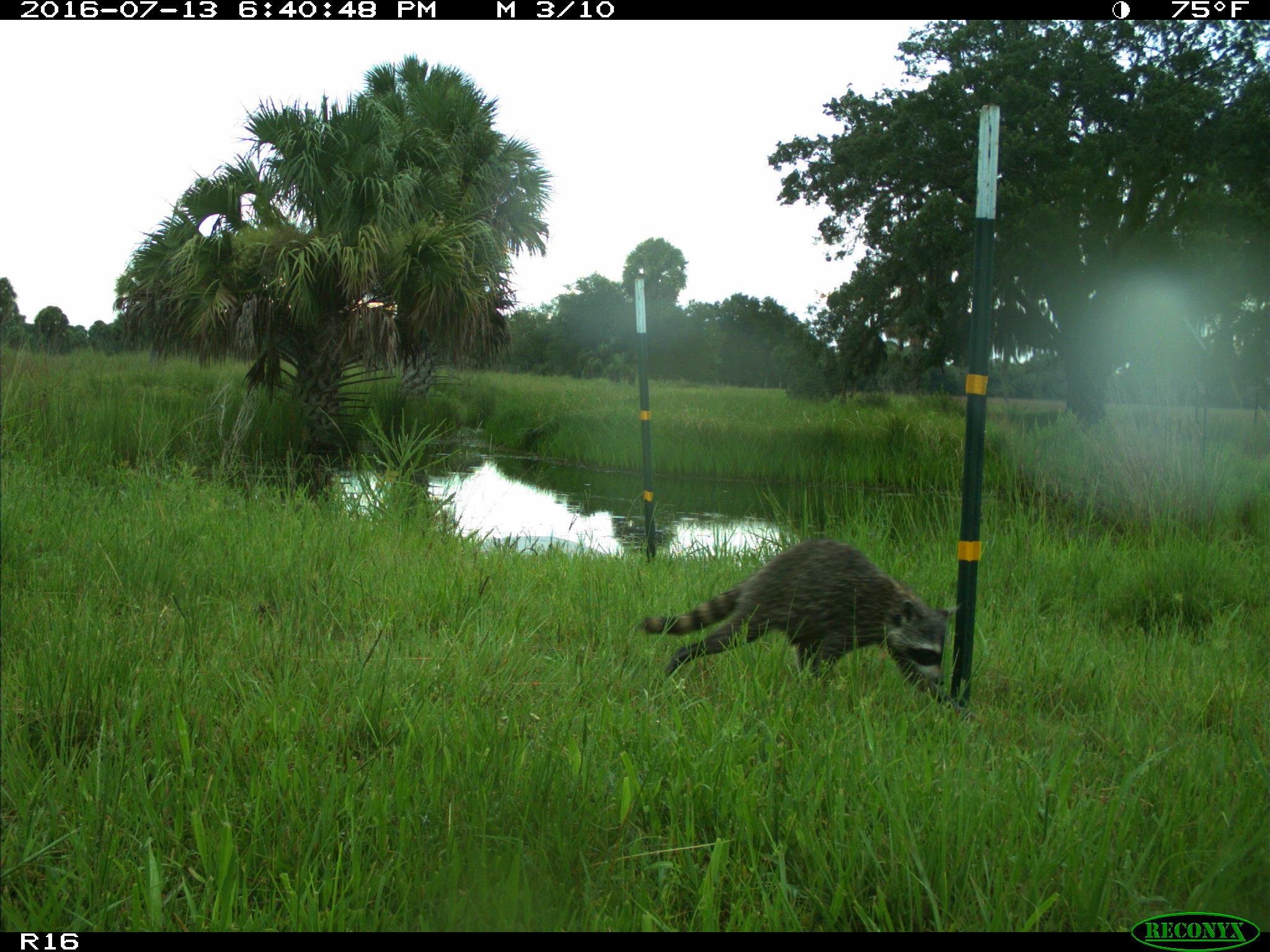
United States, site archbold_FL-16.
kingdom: Animalia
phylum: Chordata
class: Mammalia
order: Carnivora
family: Procyonidae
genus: Procyon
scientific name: Procyon lotor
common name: common raccoon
Procyon lotor (common raccoon).